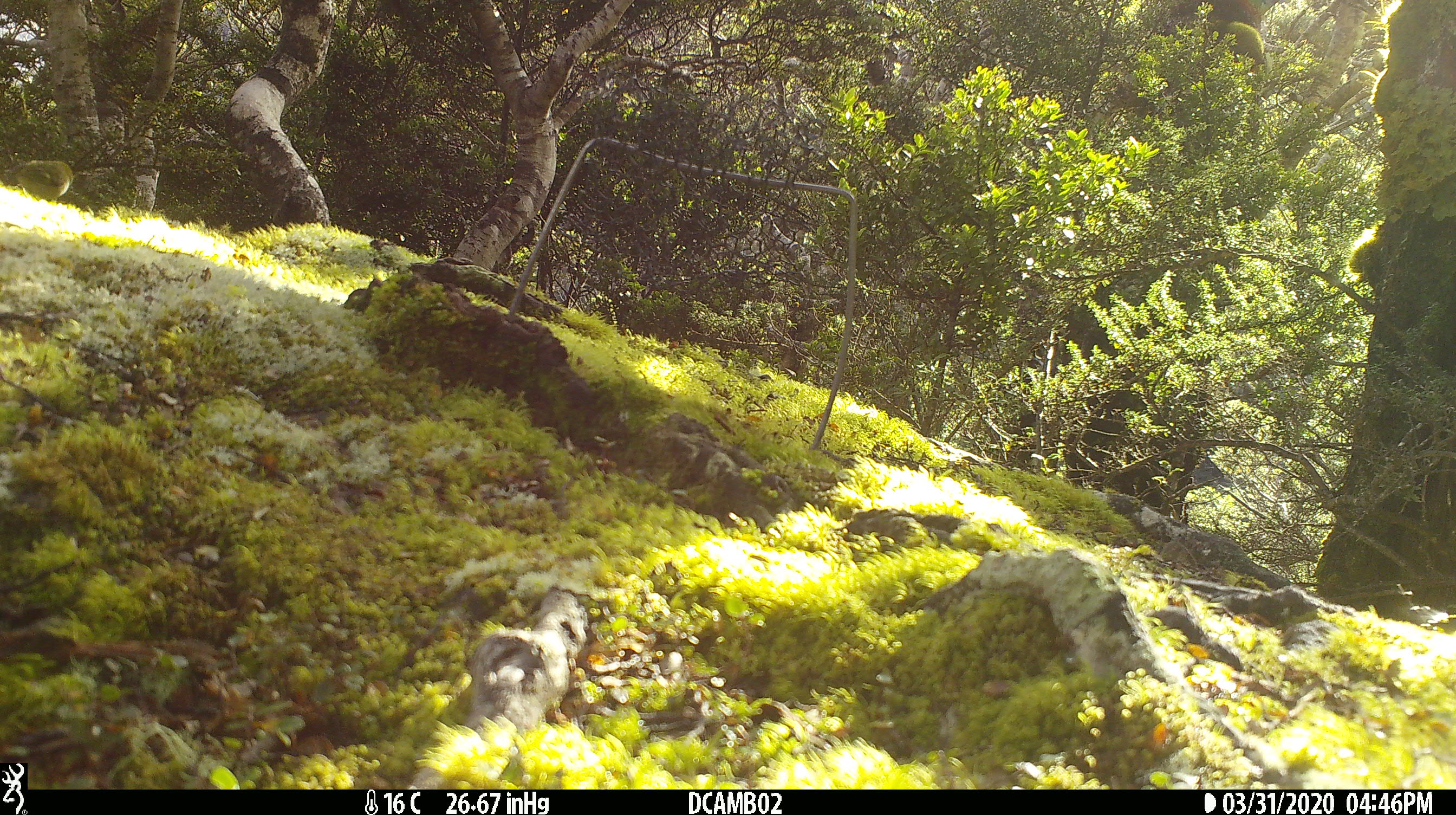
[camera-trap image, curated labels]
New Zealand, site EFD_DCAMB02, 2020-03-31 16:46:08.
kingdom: Animalia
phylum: Chordata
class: Aves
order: Passeriformes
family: Acanthisittidae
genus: Acanthisitta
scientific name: Acanthisitta chloris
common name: rifleman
Rifleman (Acanthisitta chloris).